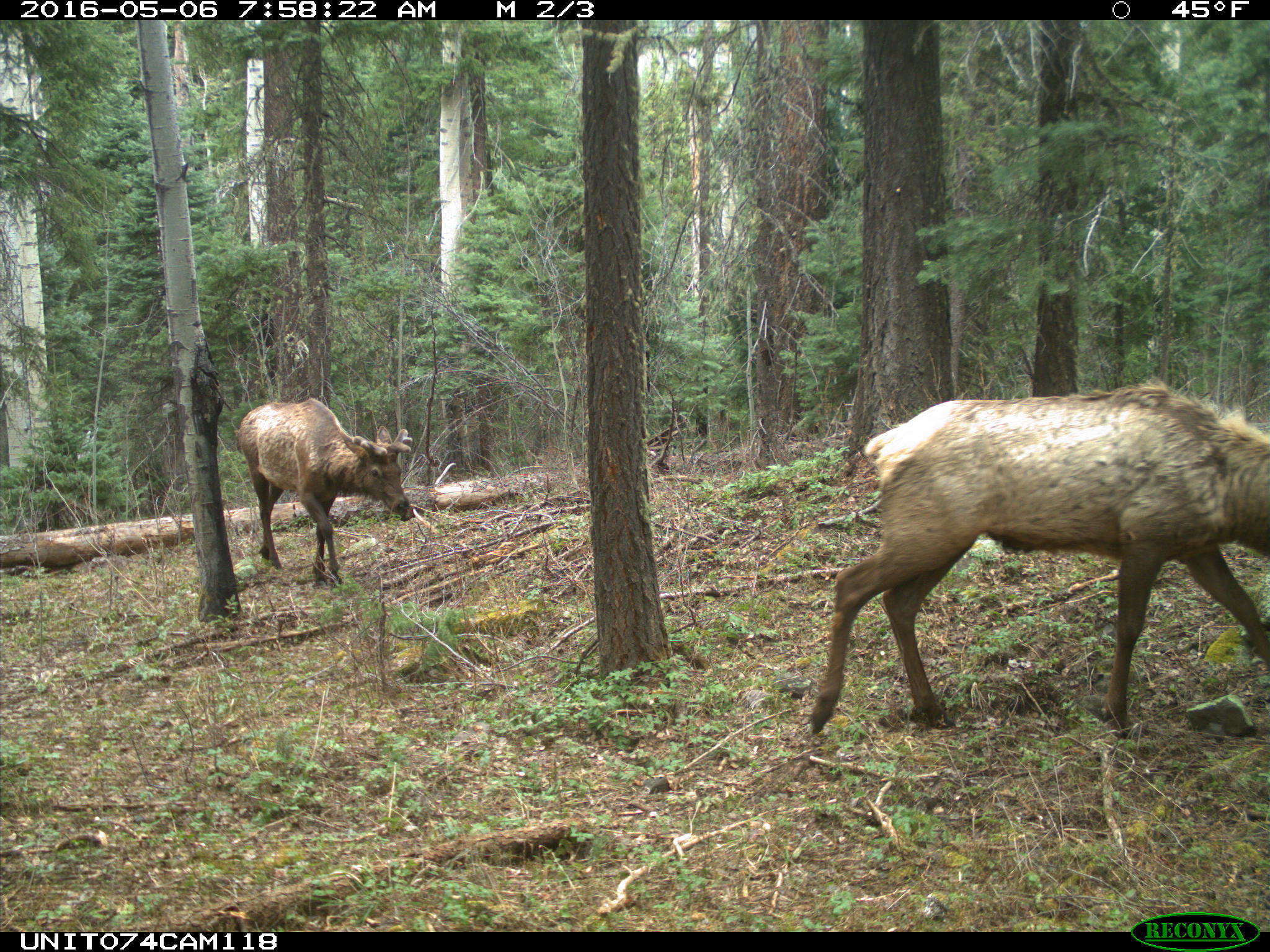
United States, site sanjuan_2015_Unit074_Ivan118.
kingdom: Animalia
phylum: Chordata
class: Mammalia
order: Artiodactyla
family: Cervidae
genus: Cervus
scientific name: Cervus elaphus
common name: red deer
Cervus elaphus (red deer).